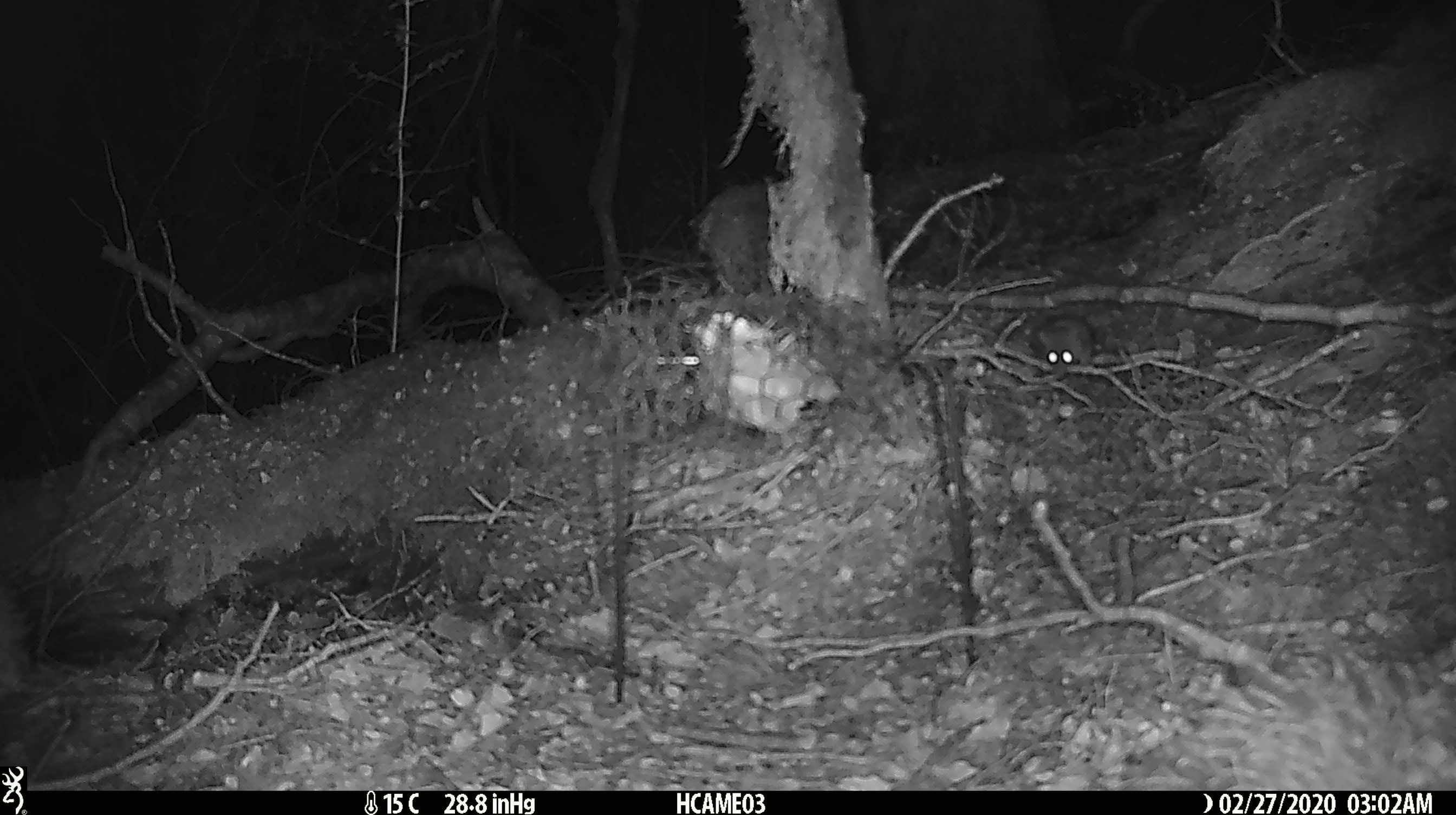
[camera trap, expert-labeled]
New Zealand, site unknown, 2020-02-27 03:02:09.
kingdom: Animalia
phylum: Chordata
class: Mammalia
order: Rodentia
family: Muridae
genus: Mus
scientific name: Mus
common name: mouse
Mouse (Mus).